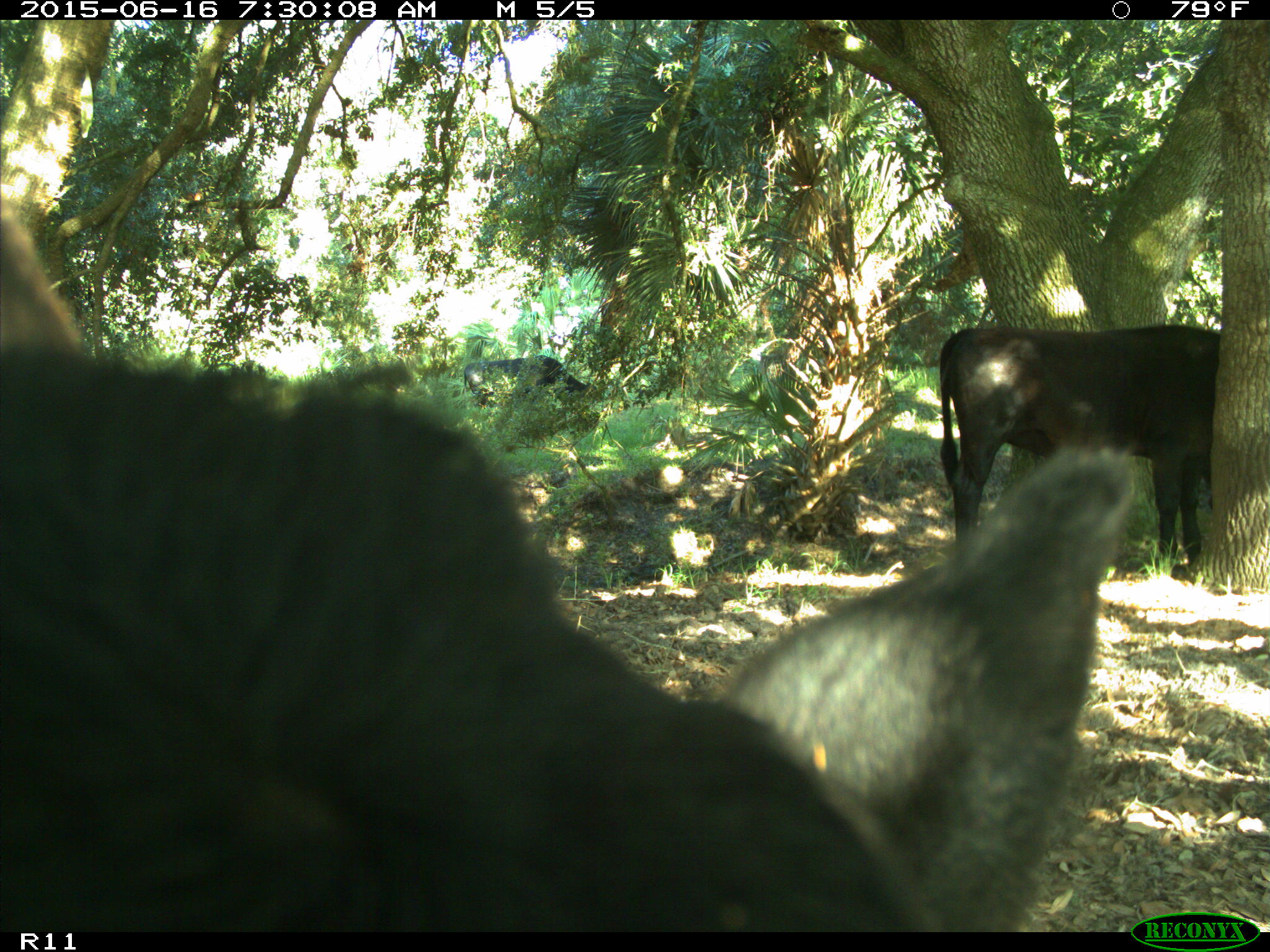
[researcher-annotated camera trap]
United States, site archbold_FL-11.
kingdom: Animalia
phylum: Chordata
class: Mammalia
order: Artiodactyla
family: Bovidae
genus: Bos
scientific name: Bos taurus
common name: domestic cow